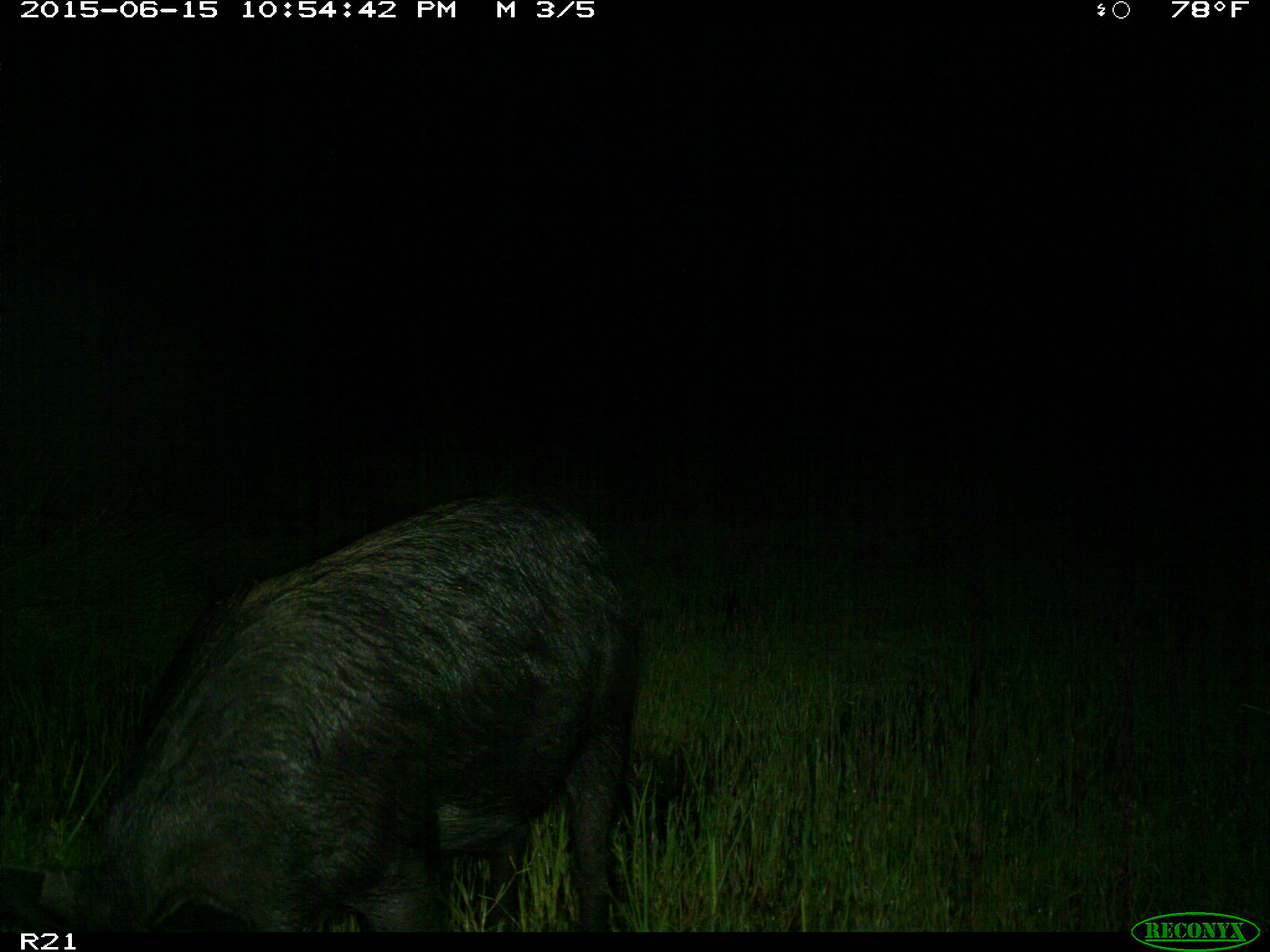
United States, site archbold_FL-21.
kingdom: Animalia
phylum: Chordata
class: Mammalia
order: Artiodactyla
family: Suidae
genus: Sus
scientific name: Sus scrofa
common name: wild boar